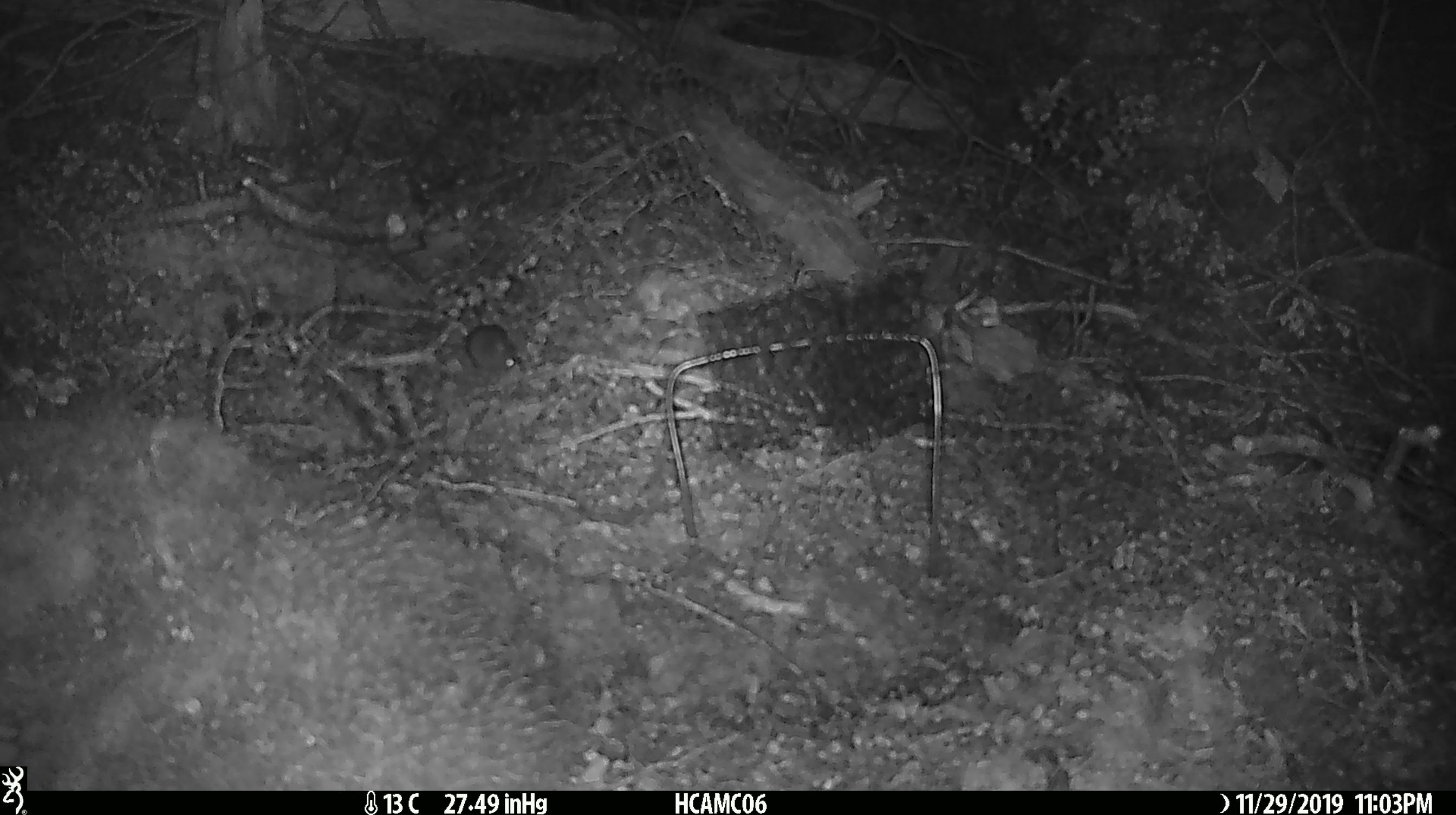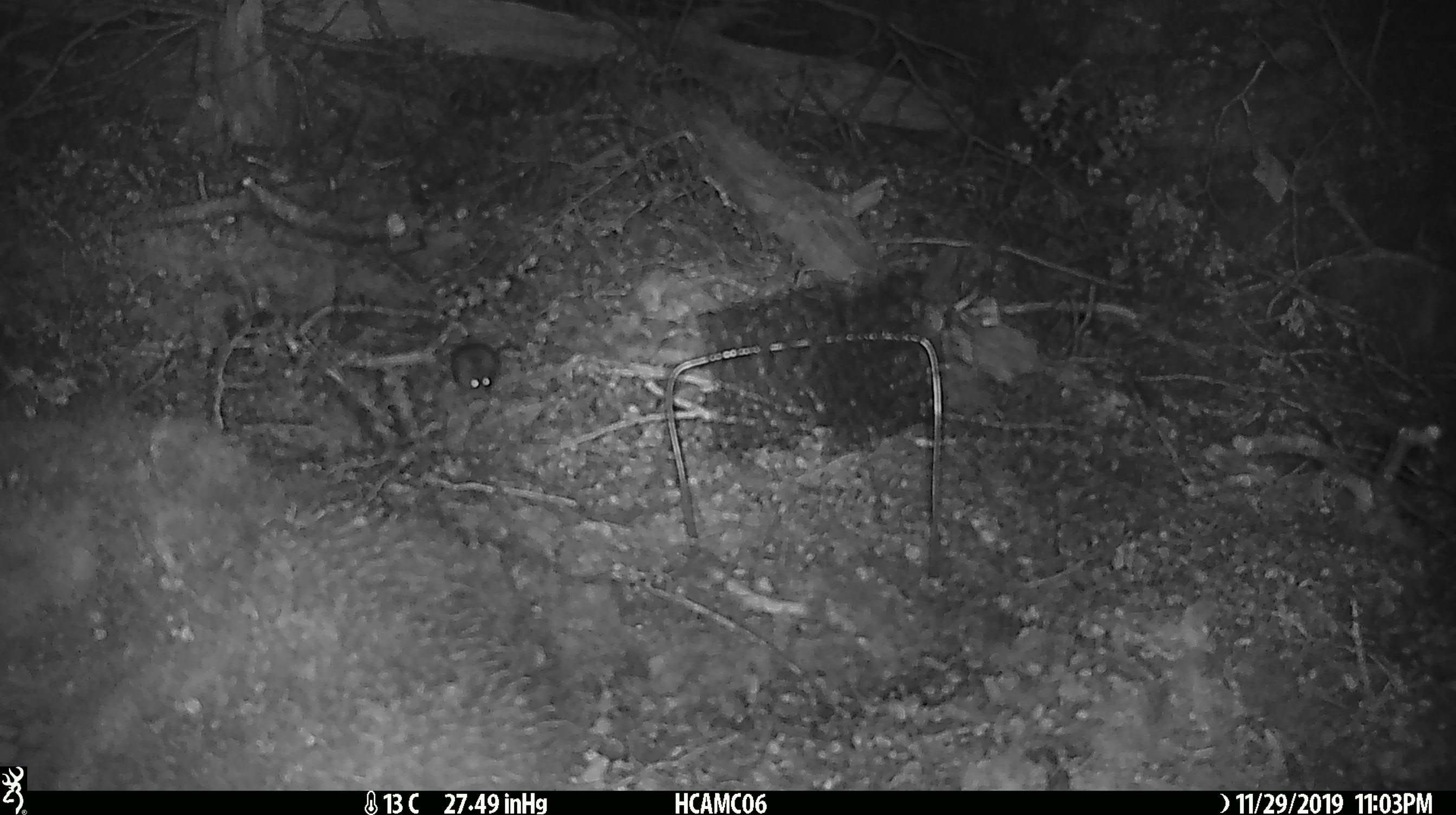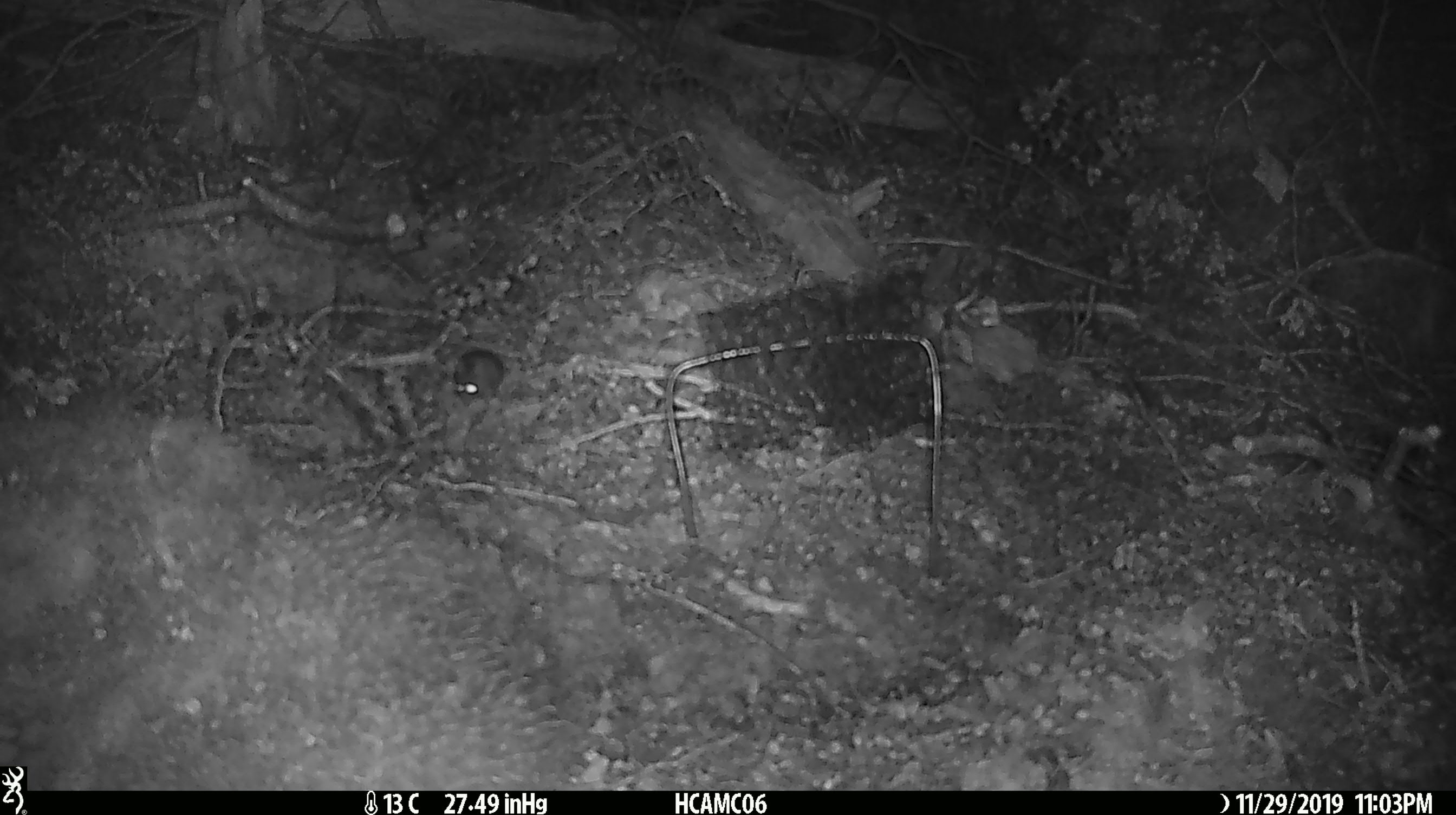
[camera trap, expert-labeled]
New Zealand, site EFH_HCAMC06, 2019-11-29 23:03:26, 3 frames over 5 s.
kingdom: Animalia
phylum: Chordata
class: Mammalia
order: Rodentia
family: Muridae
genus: Mus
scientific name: Mus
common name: mouse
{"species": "mouse (Mus)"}